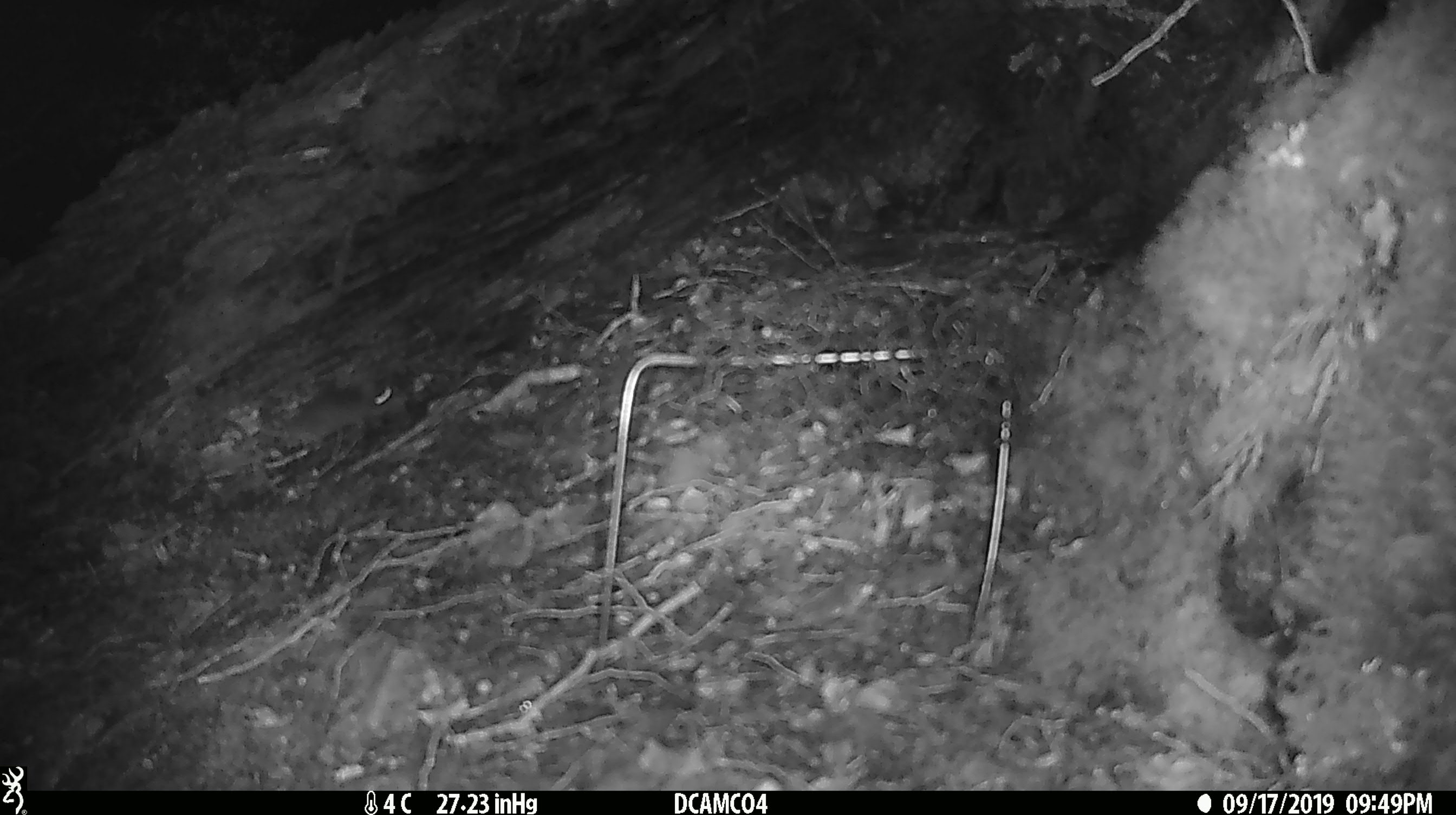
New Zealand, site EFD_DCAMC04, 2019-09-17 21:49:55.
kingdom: Animalia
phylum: Chordata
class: Mammalia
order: Rodentia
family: Muridae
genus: Mus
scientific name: Mus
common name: mouse